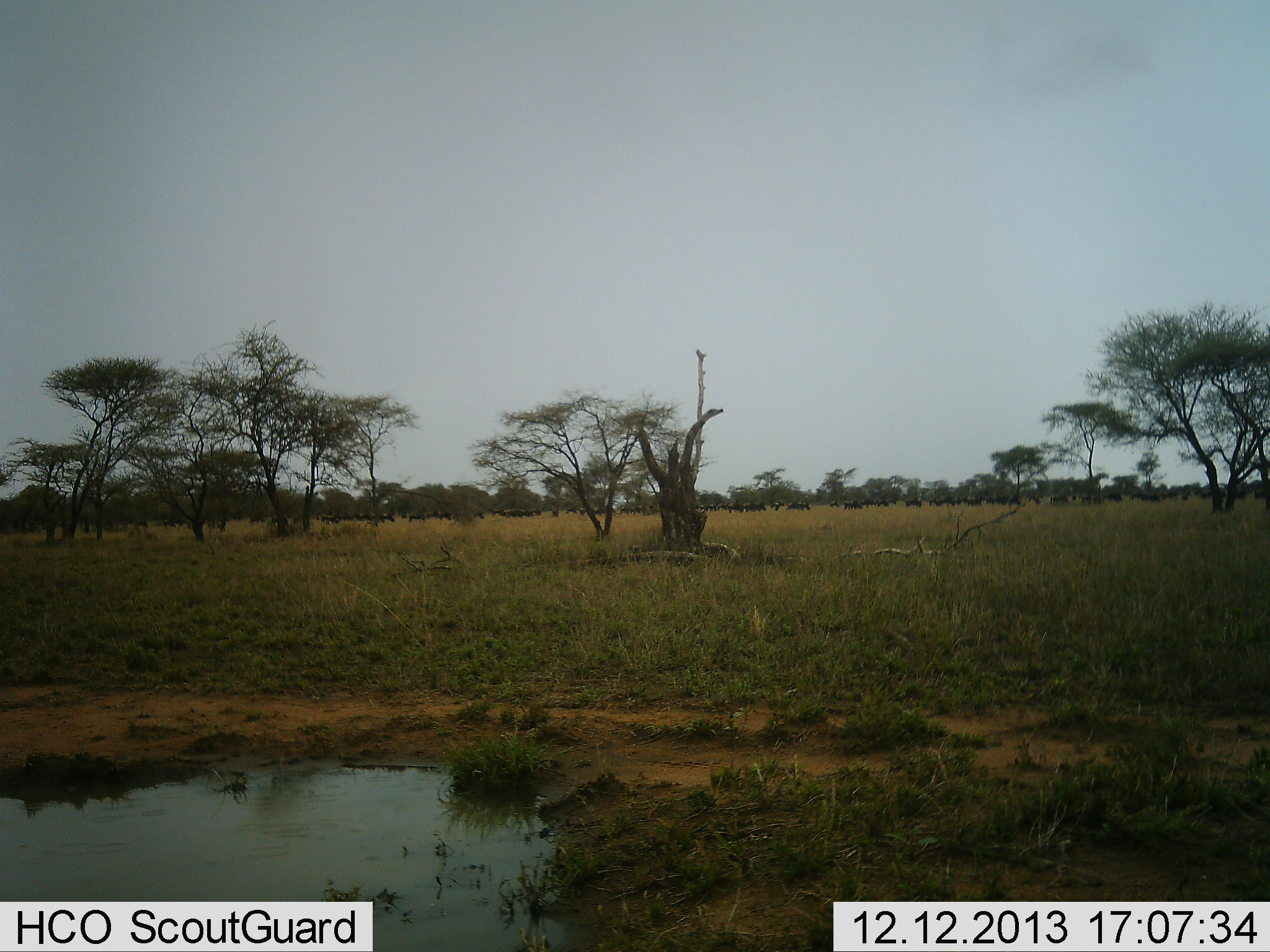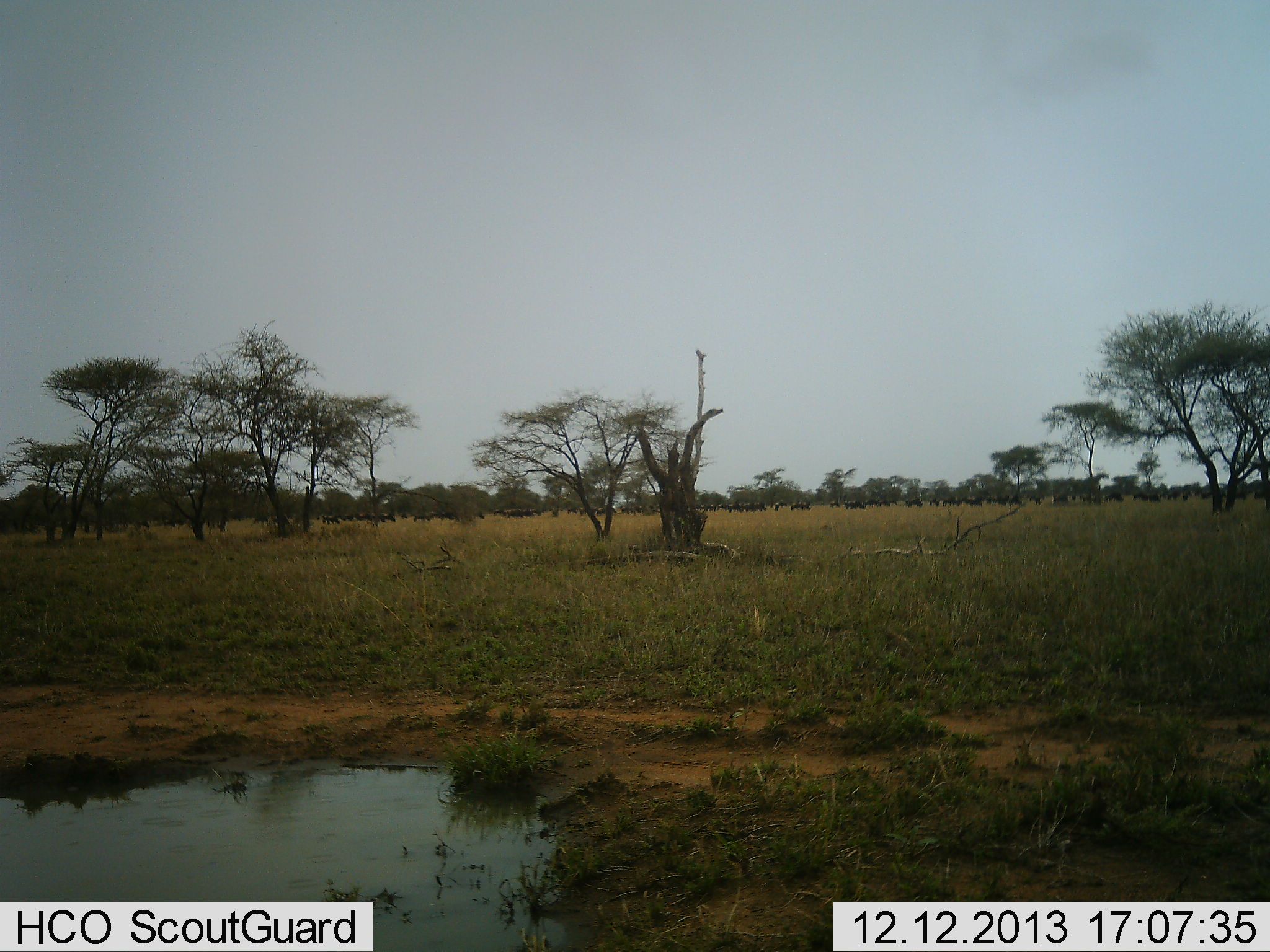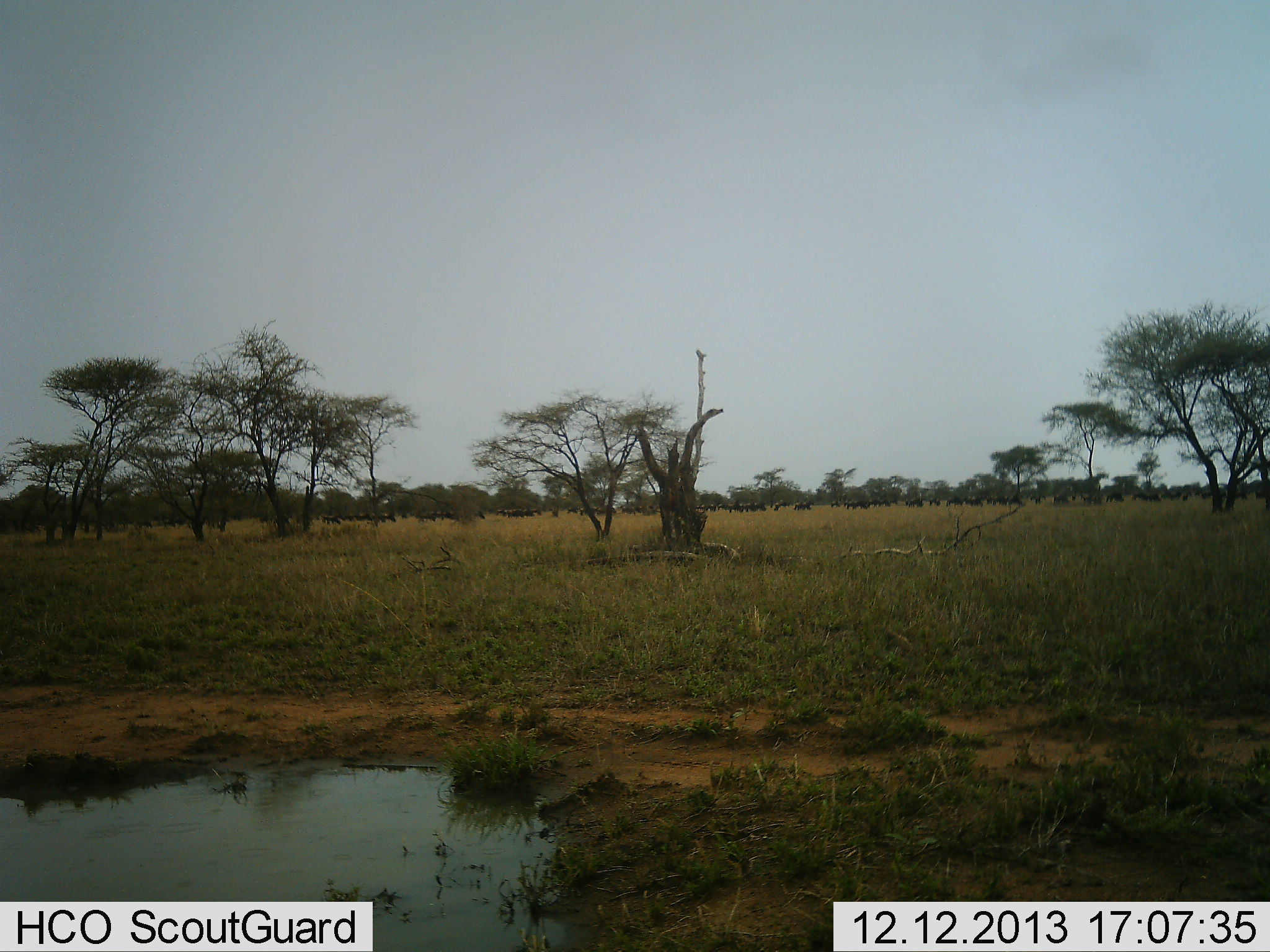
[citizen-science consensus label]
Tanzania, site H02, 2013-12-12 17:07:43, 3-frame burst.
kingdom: Animalia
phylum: Chordata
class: Mammalia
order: Artiodactyla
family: Bovidae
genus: Connochaetes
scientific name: Connochaetes taurinus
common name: blue wildebeest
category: wildebeest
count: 11-50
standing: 60%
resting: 0%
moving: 70%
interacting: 10%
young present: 0%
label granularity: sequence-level